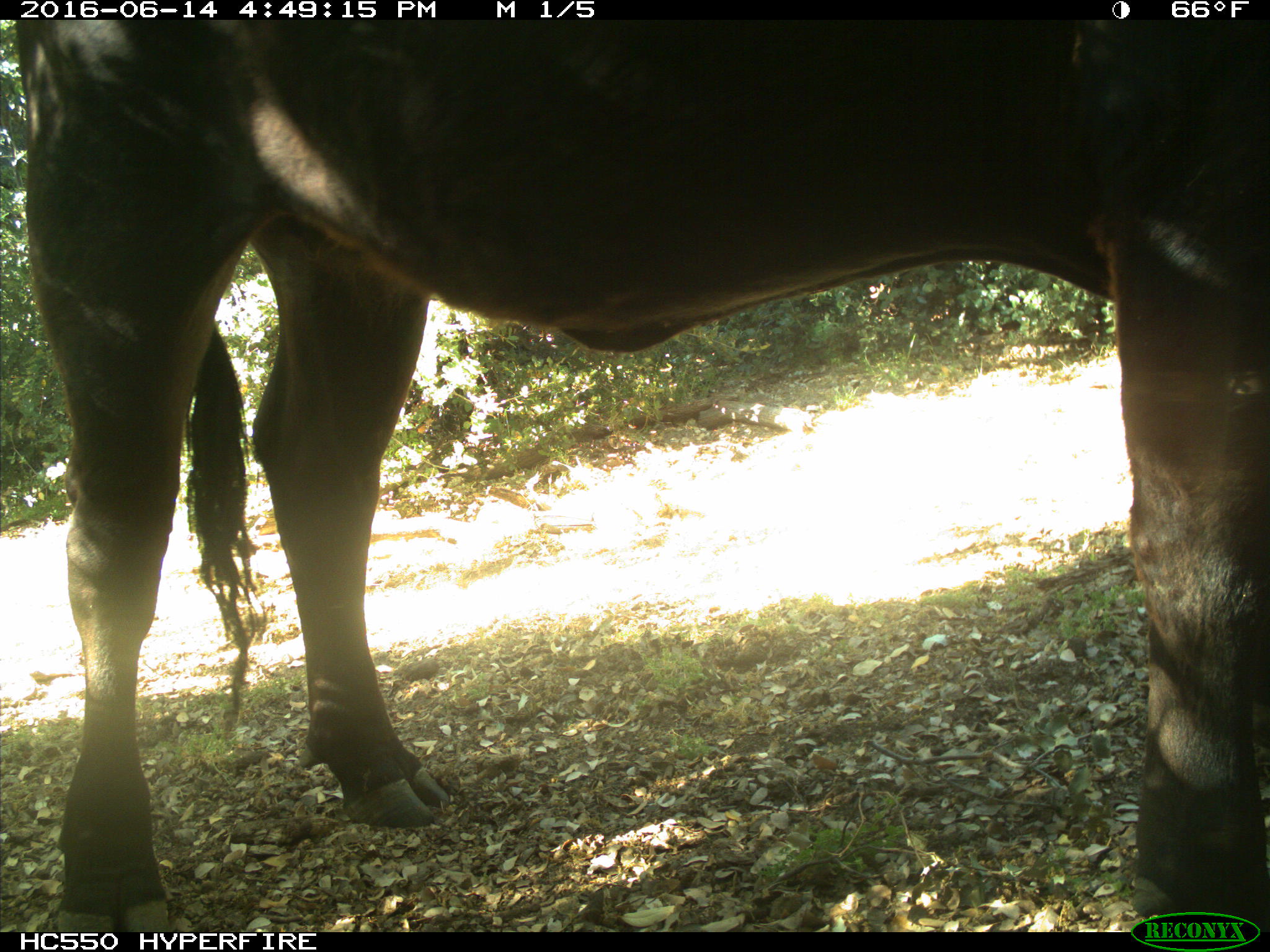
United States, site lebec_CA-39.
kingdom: Animalia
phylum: Chordata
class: Mammalia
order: Artiodactyla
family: Bovidae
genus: Bos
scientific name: Bos taurus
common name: domestic cow